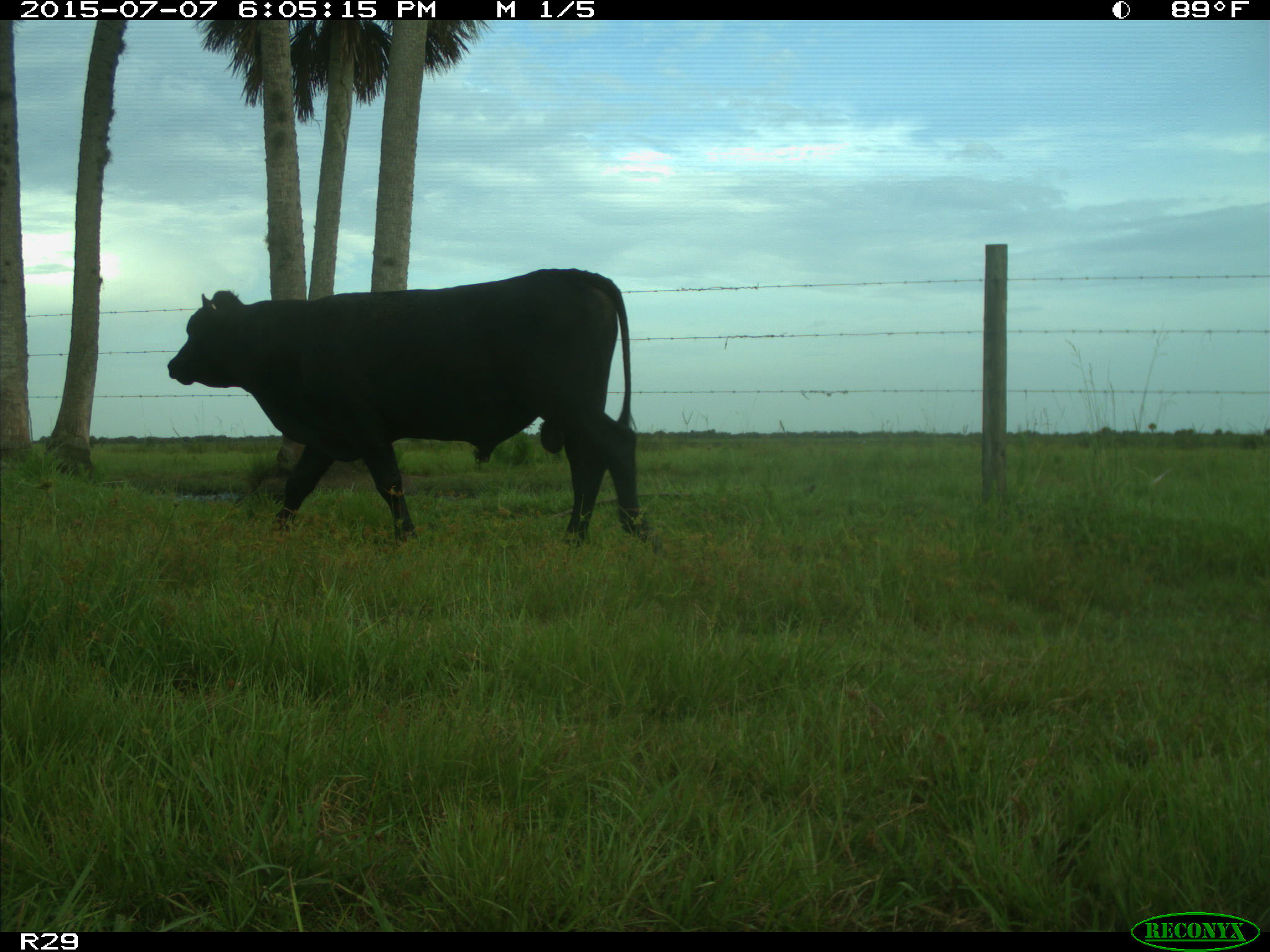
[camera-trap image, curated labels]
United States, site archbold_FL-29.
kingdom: Animalia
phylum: Chordata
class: Mammalia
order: Artiodactyla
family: Bovidae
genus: Bos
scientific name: Bos taurus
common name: domestic cow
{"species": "Bos taurus (domestic cow)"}